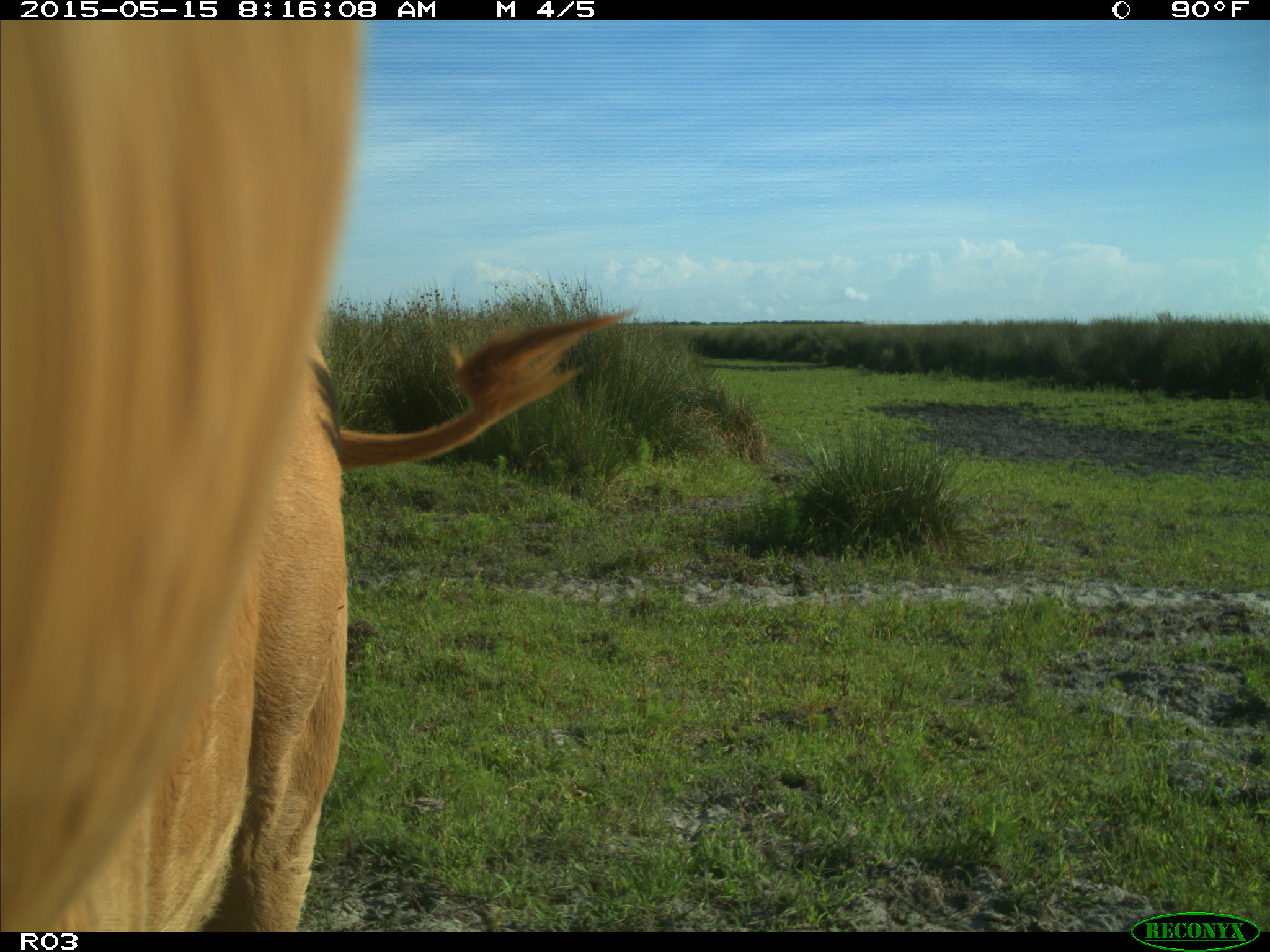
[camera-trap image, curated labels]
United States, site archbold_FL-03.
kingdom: Animalia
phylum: Chordata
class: Mammalia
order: Artiodactyla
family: Bovidae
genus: Bos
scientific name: Bos taurus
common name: domestic cow